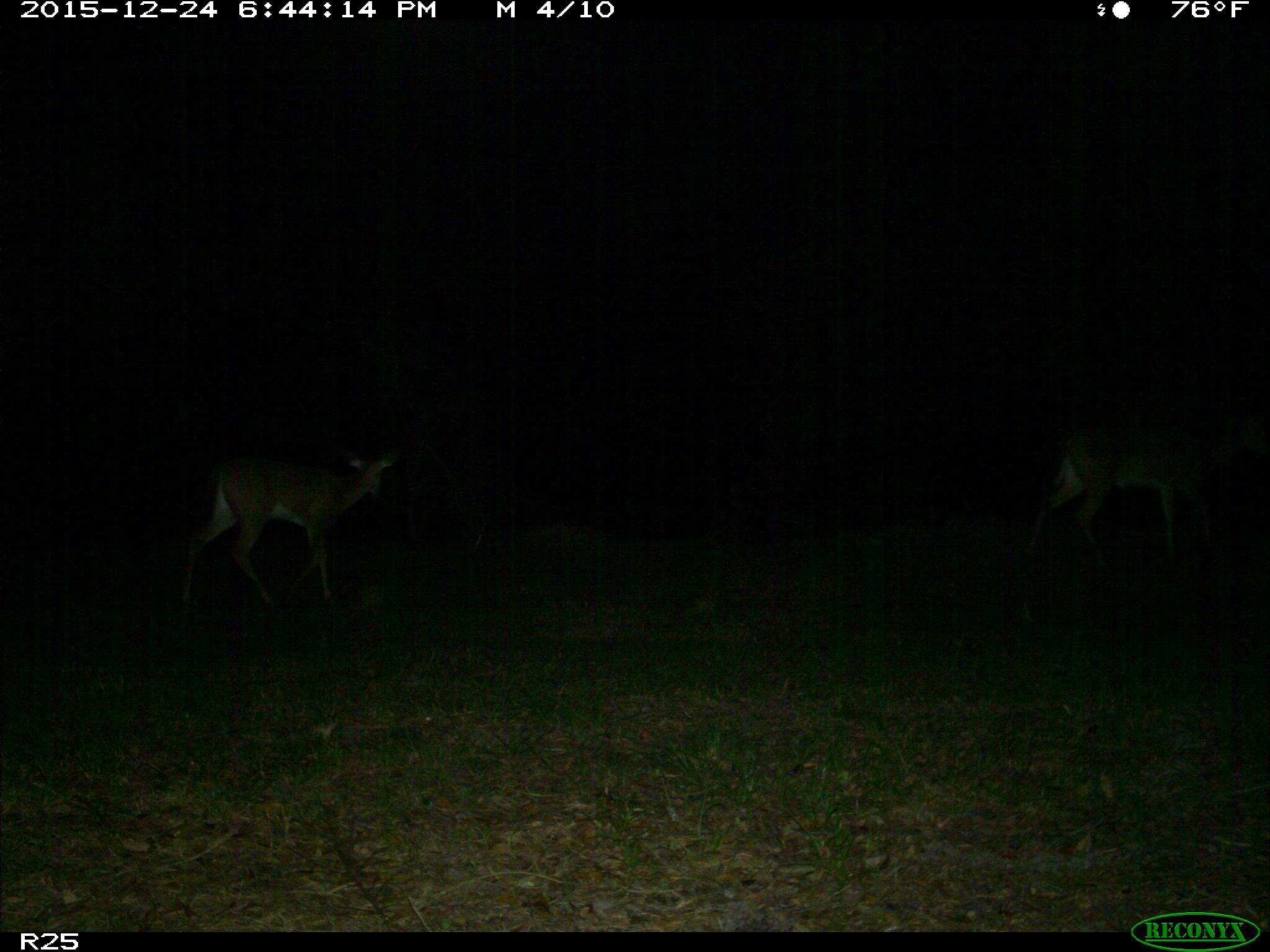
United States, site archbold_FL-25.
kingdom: Animalia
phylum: Chordata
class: Mammalia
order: Artiodactyla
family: Cervidae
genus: Odocoileus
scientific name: Odocoileus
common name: deer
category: unidentified deer